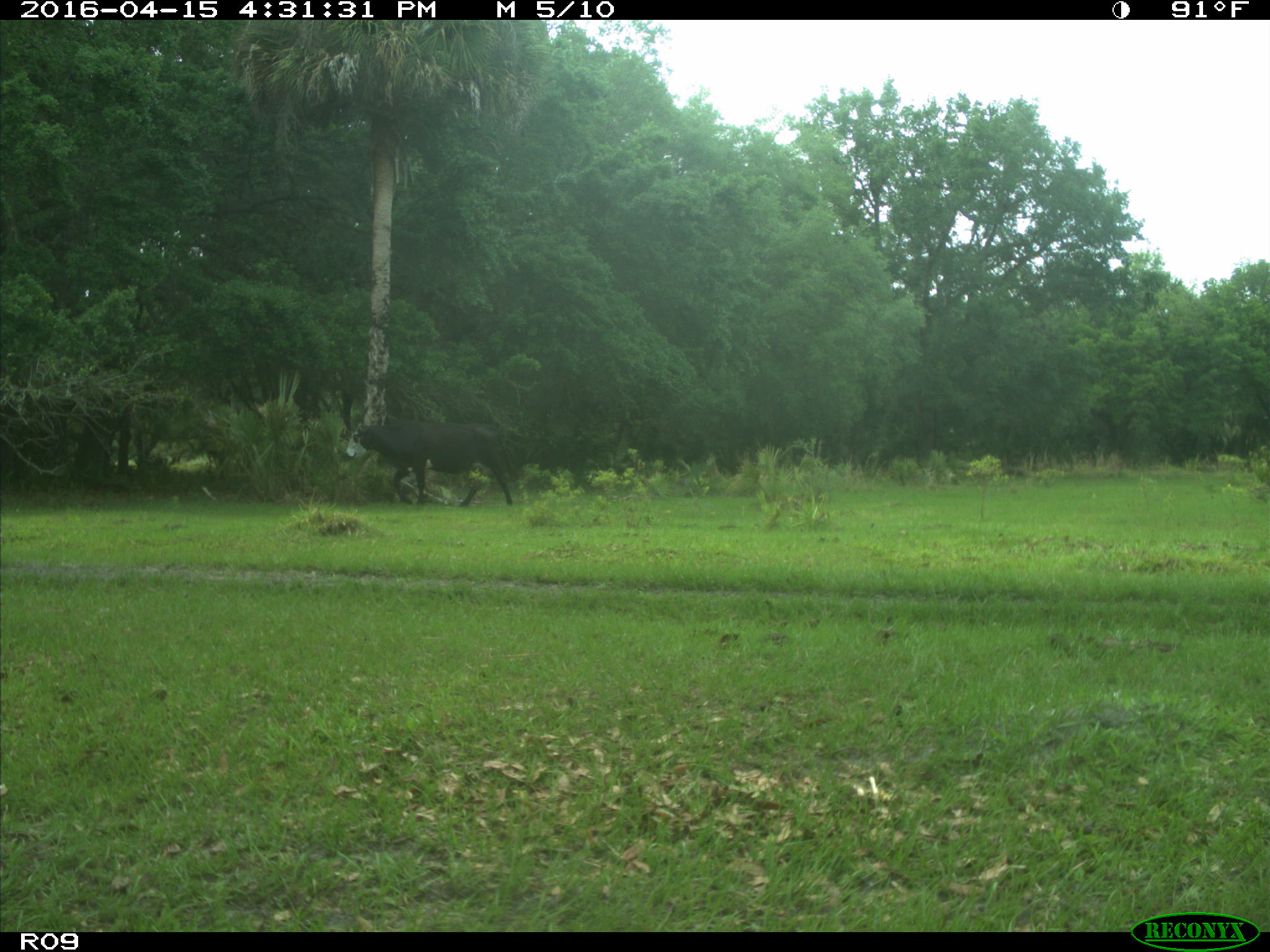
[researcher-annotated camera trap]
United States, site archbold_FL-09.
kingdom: Animalia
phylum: Chordata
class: Mammalia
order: Artiodactyla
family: Bovidae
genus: Bos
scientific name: Bos taurus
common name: domestic cow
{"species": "Bos taurus (domestic cow)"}